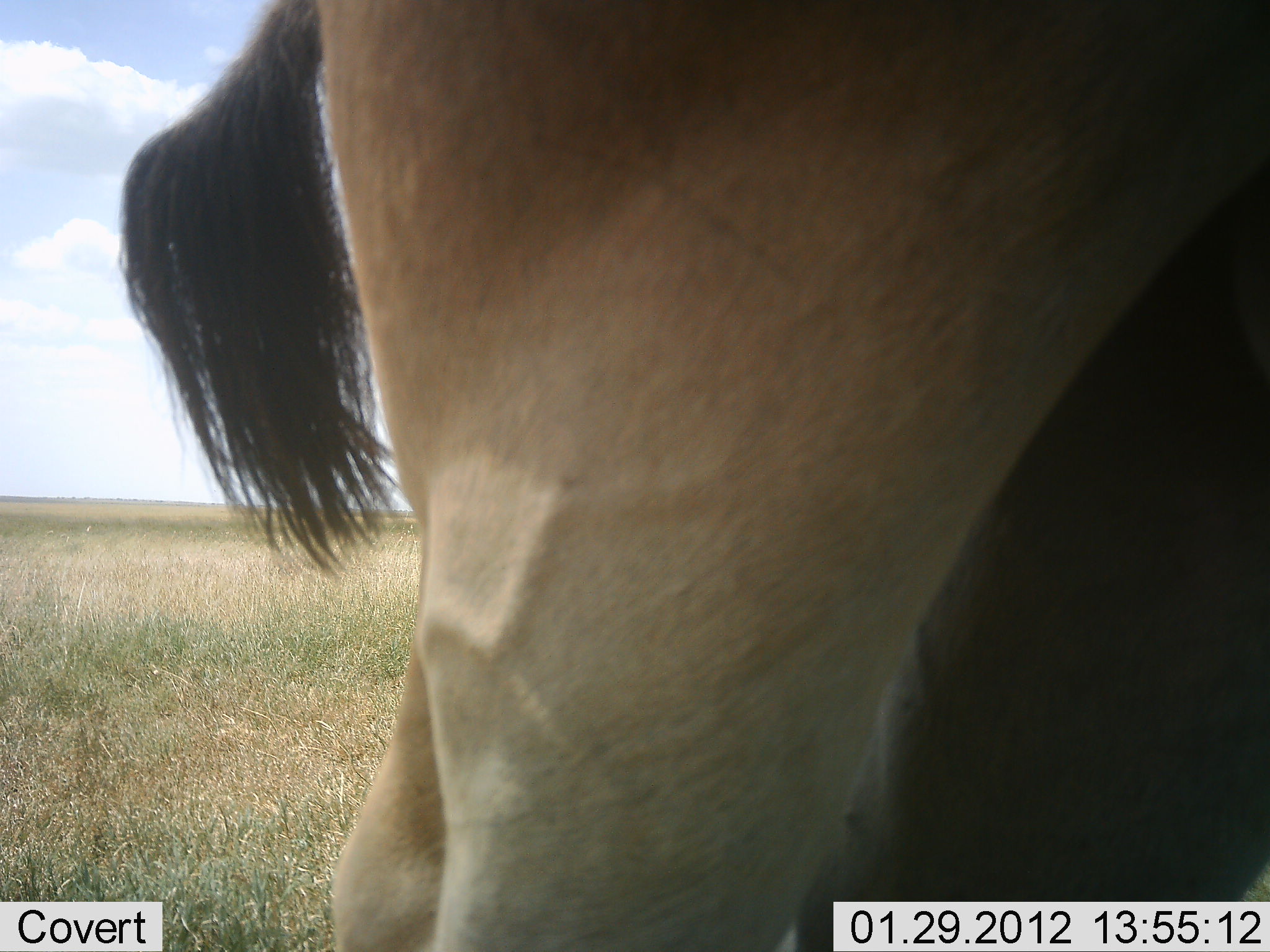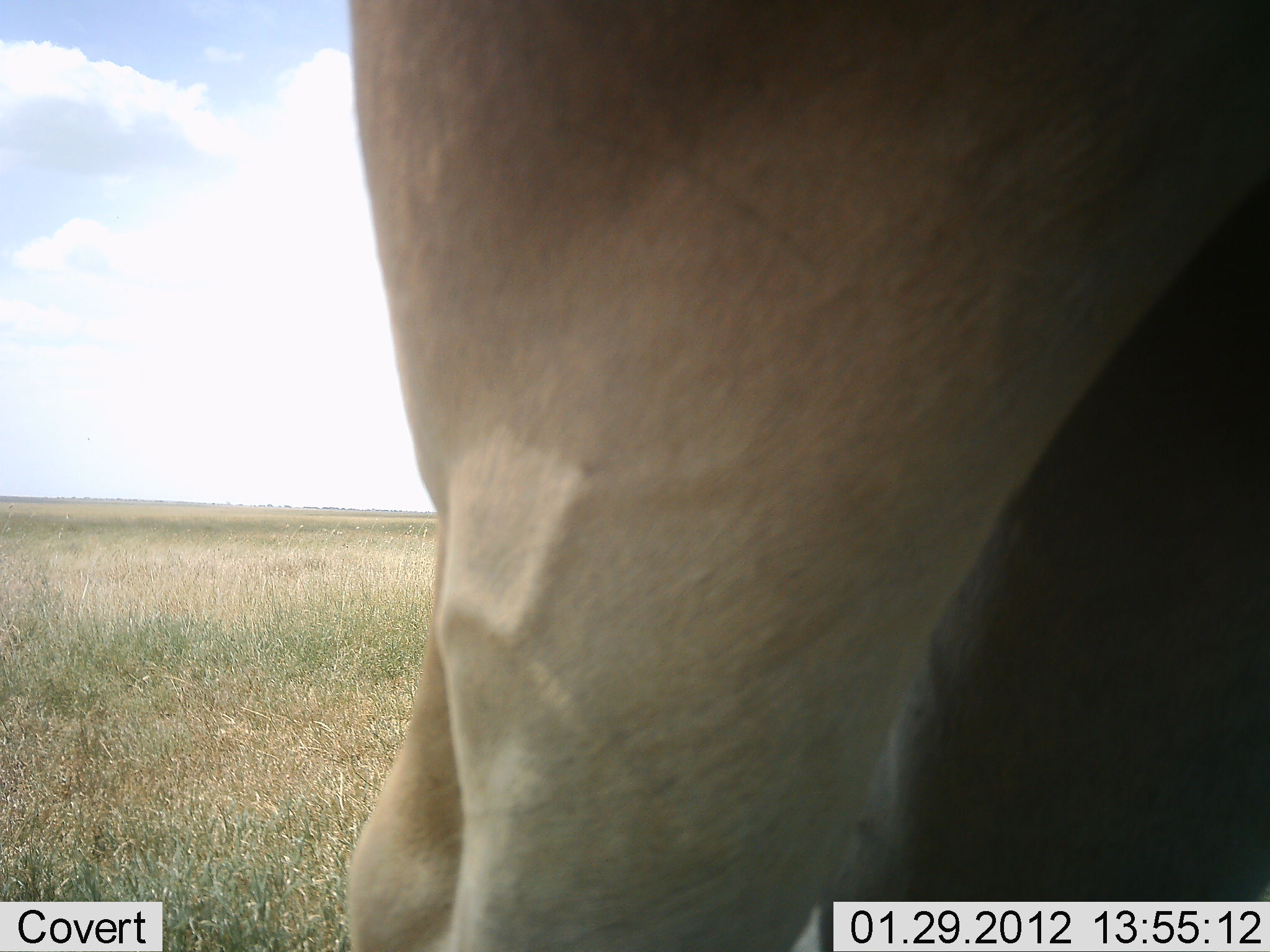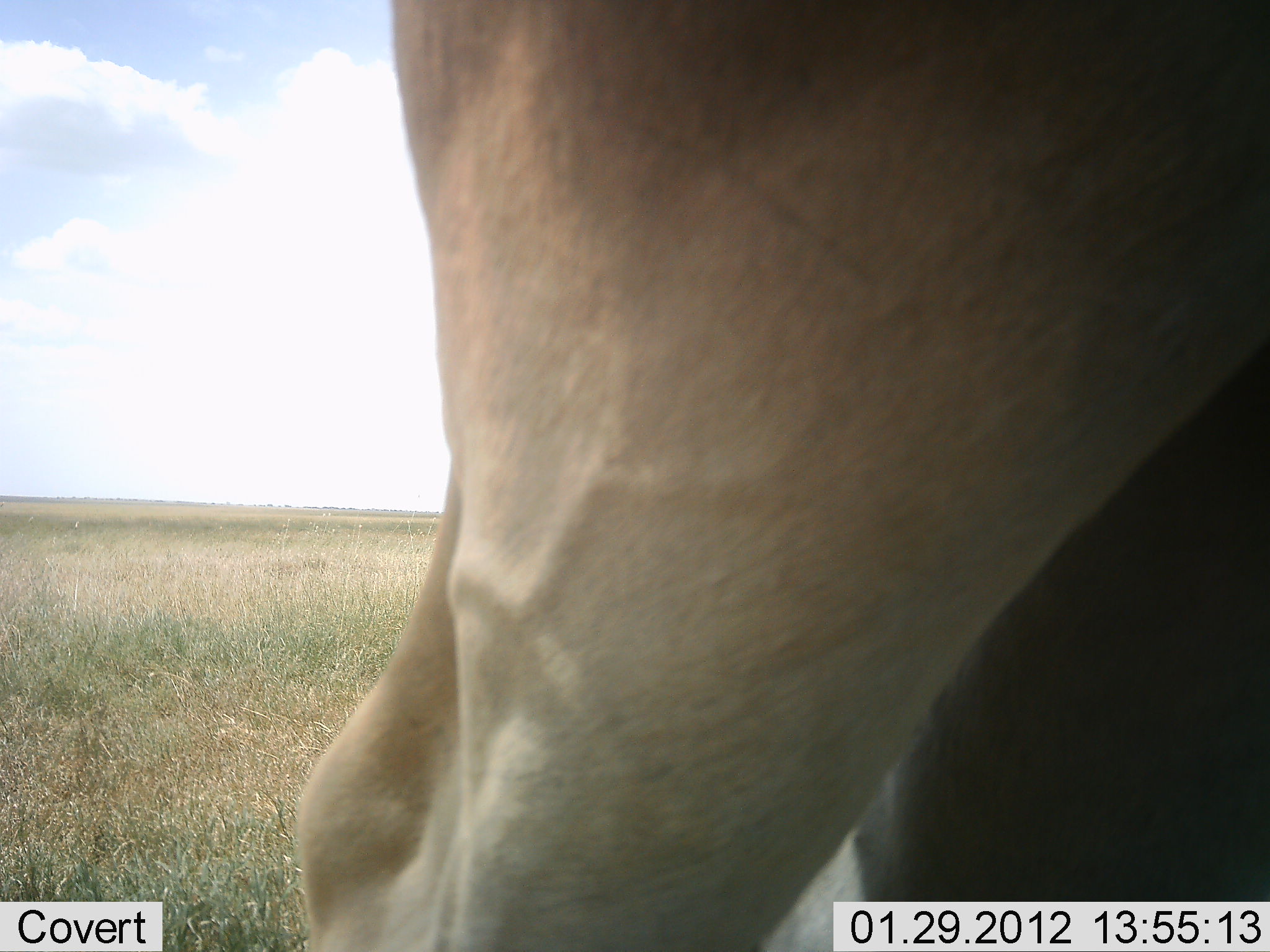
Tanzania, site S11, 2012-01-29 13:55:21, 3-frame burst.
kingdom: Animalia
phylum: Chordata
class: Mammalia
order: Artiodactyla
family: Bovidae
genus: Alcelaphus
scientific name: Alcelaphus buselaphus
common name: hartebeest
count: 1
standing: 100%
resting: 0%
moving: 0%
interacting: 0%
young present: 0%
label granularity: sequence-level